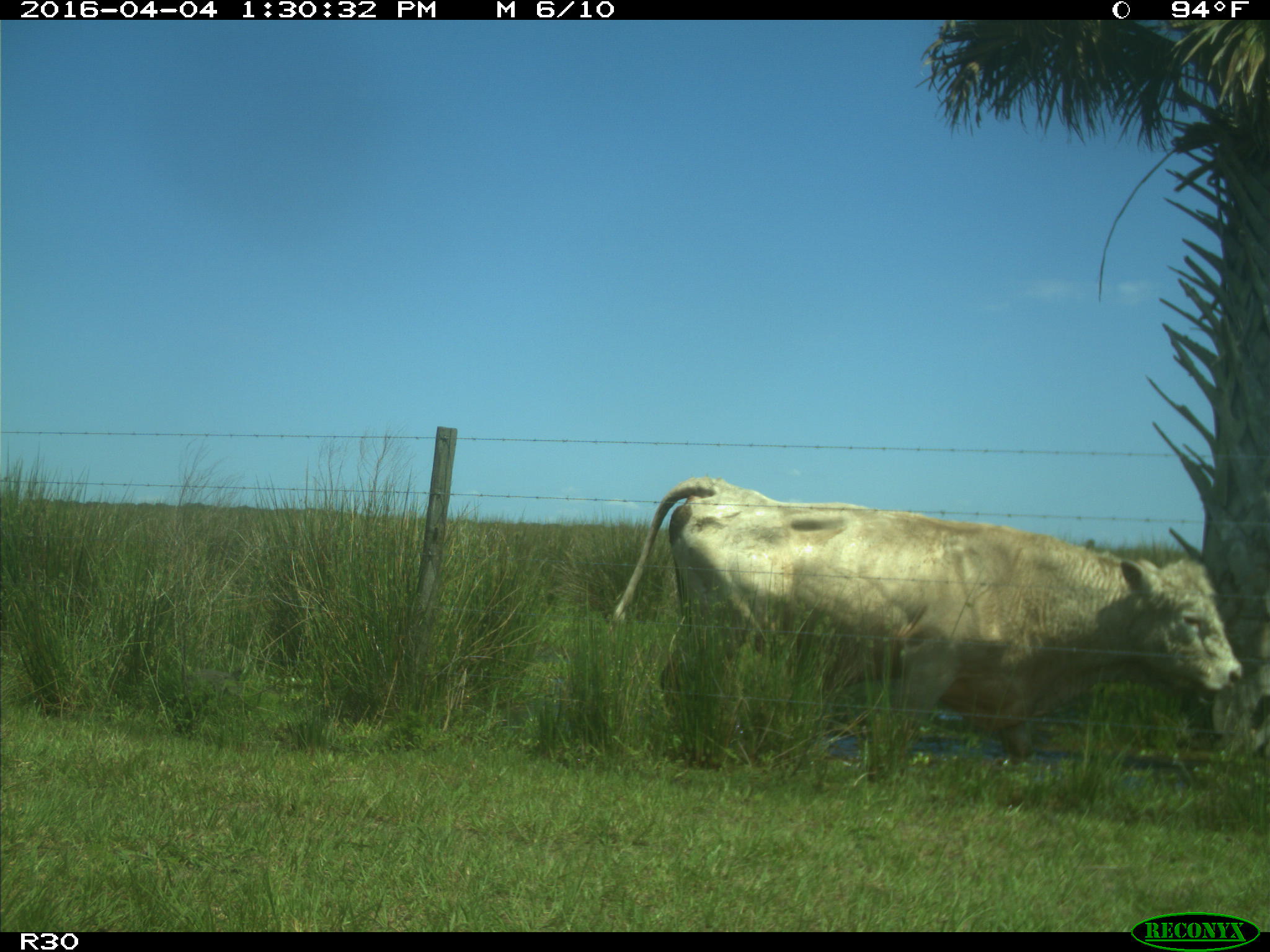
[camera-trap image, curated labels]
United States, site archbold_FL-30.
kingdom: Animalia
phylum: Chordata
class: Mammalia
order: Artiodactyla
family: Bovidae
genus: Bos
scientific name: Bos taurus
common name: domestic cow